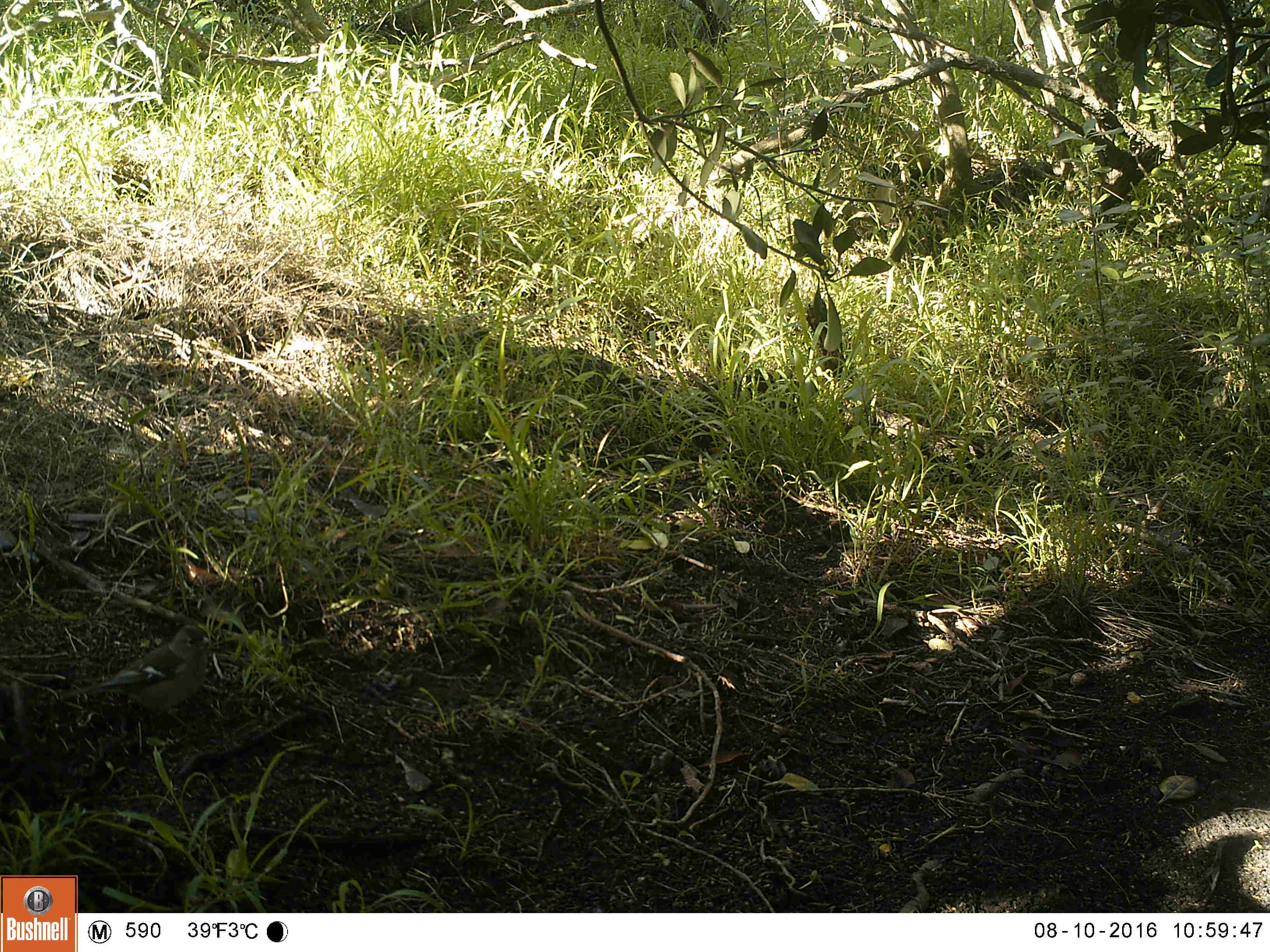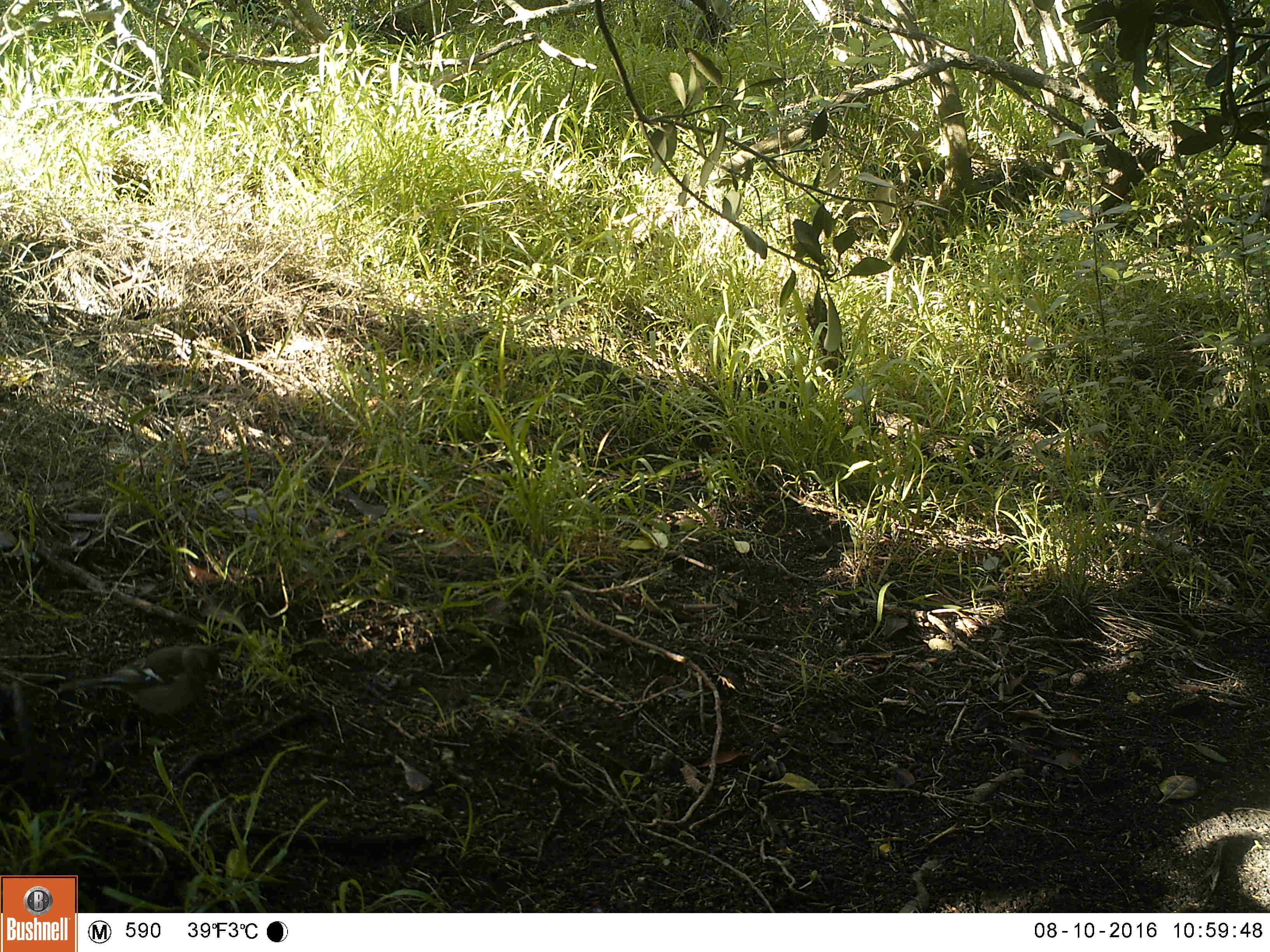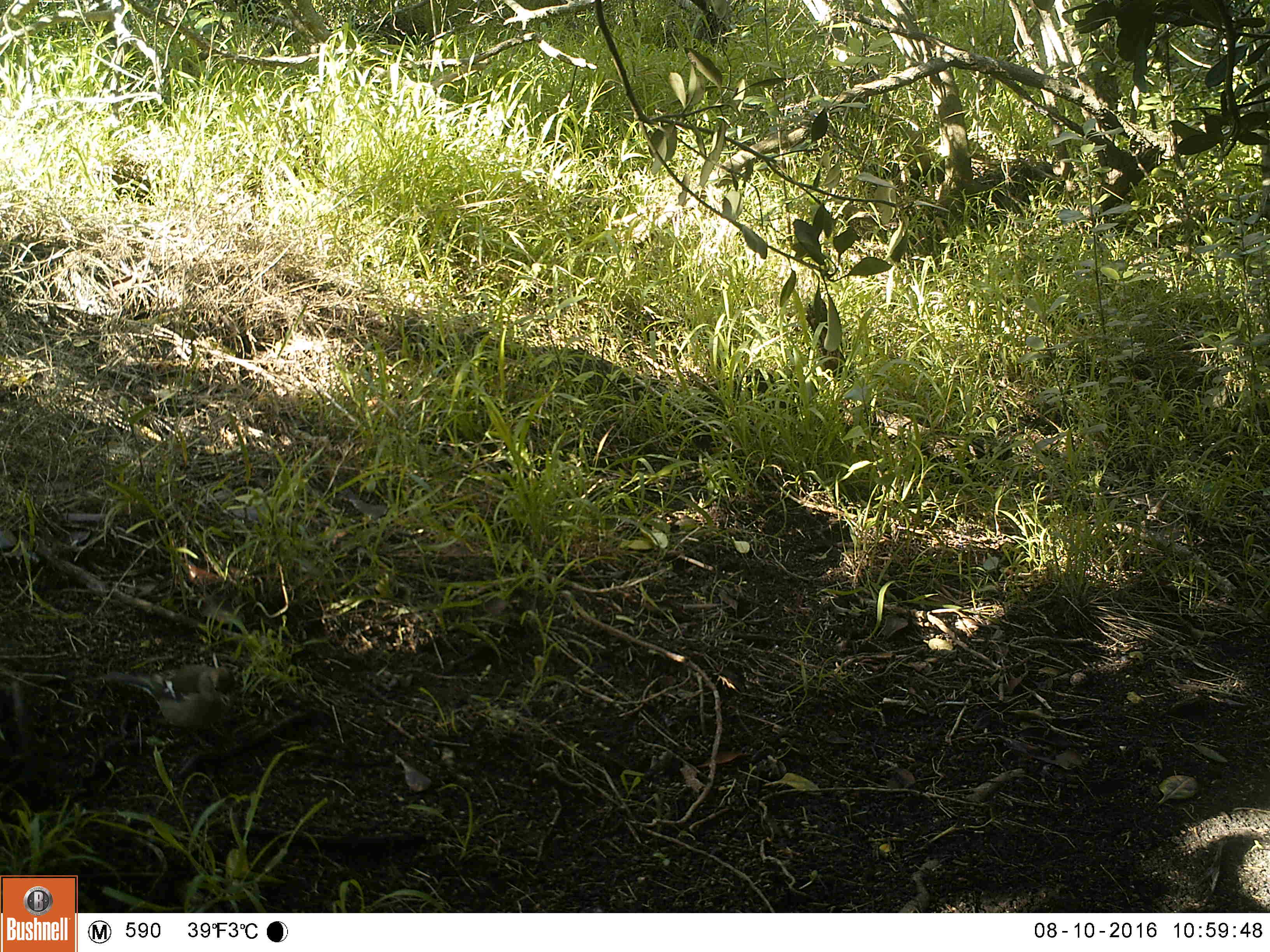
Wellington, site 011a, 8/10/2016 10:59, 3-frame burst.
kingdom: Animalia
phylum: Chordata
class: Aves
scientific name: Aves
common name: bird